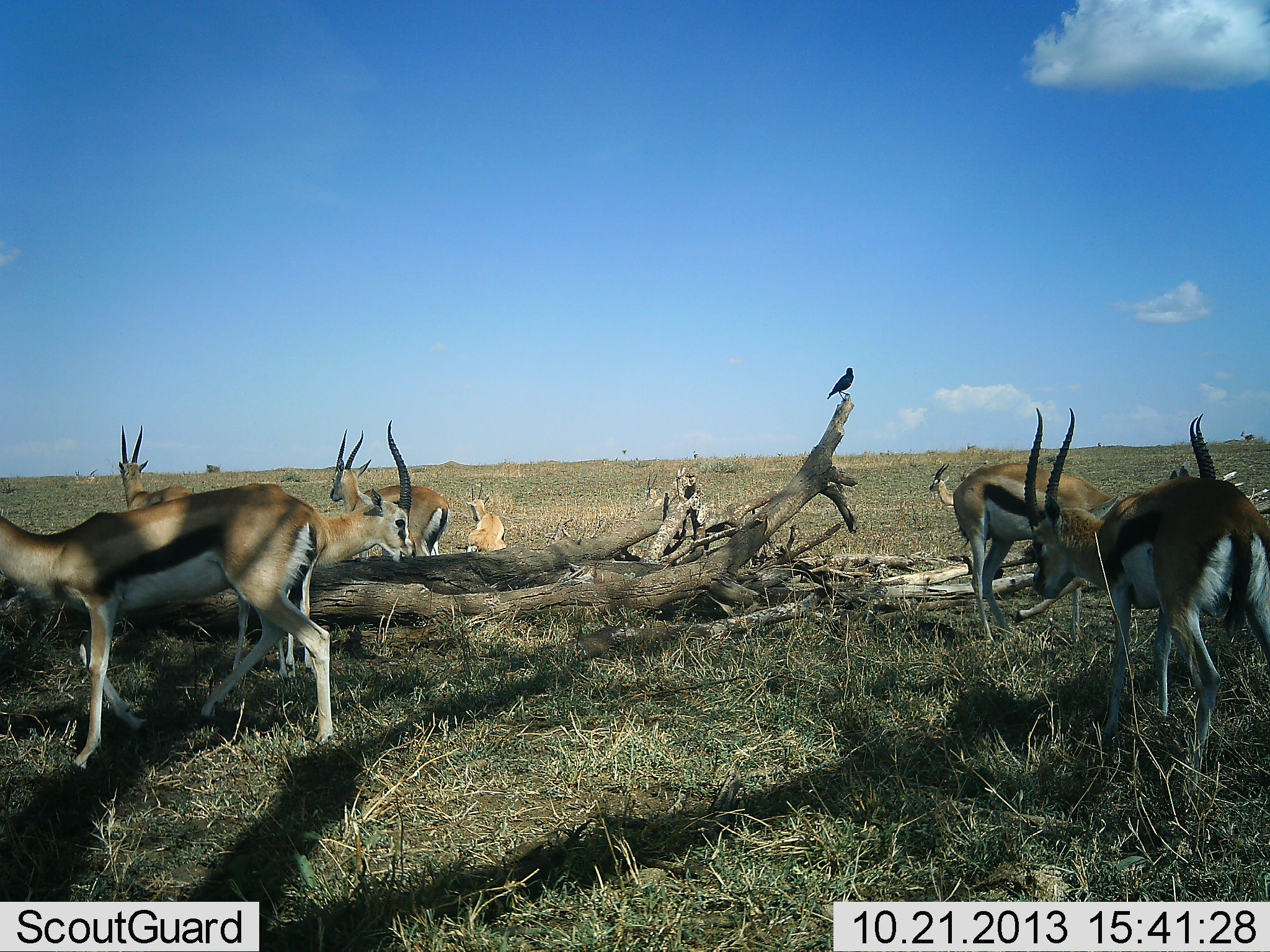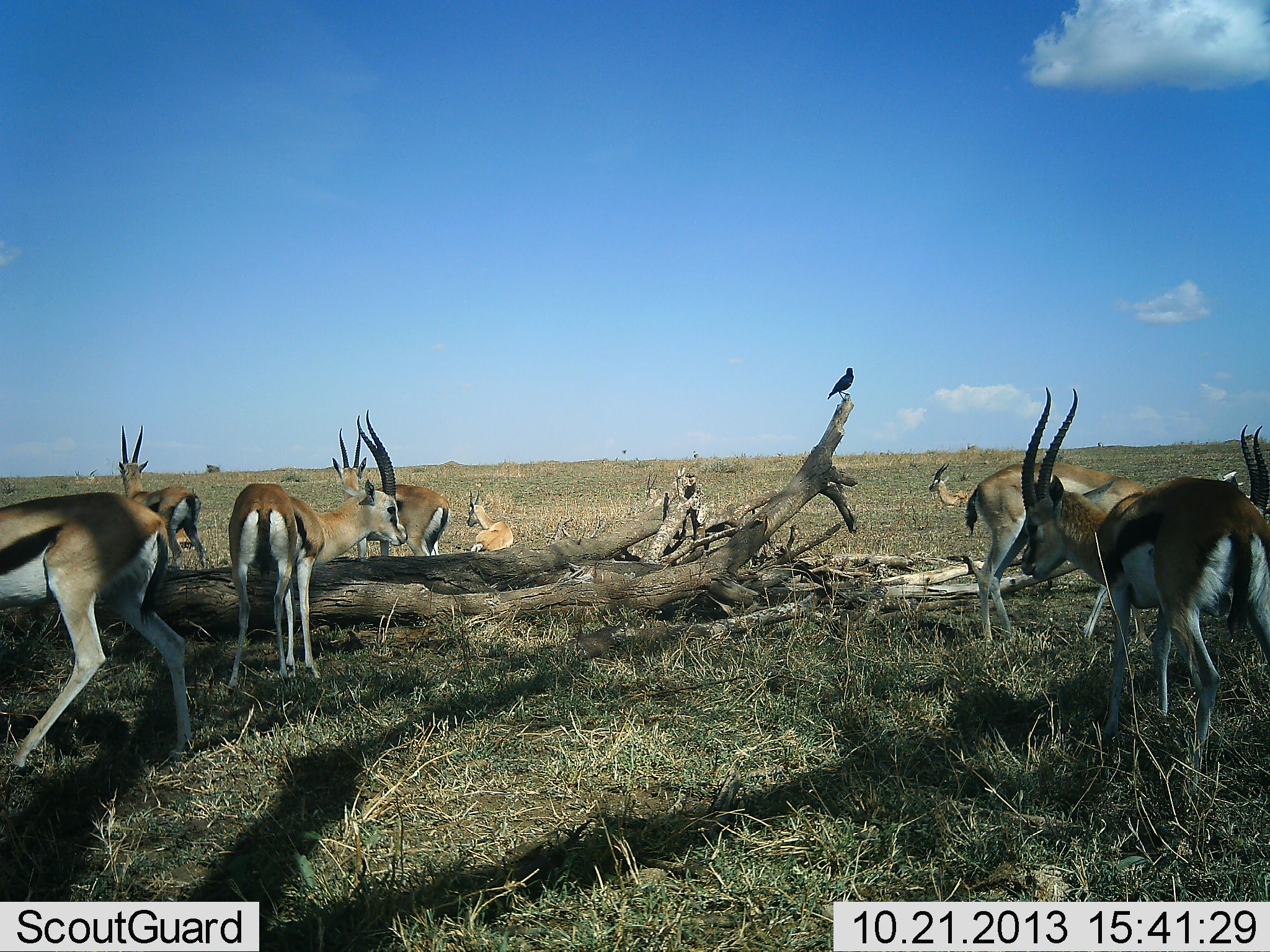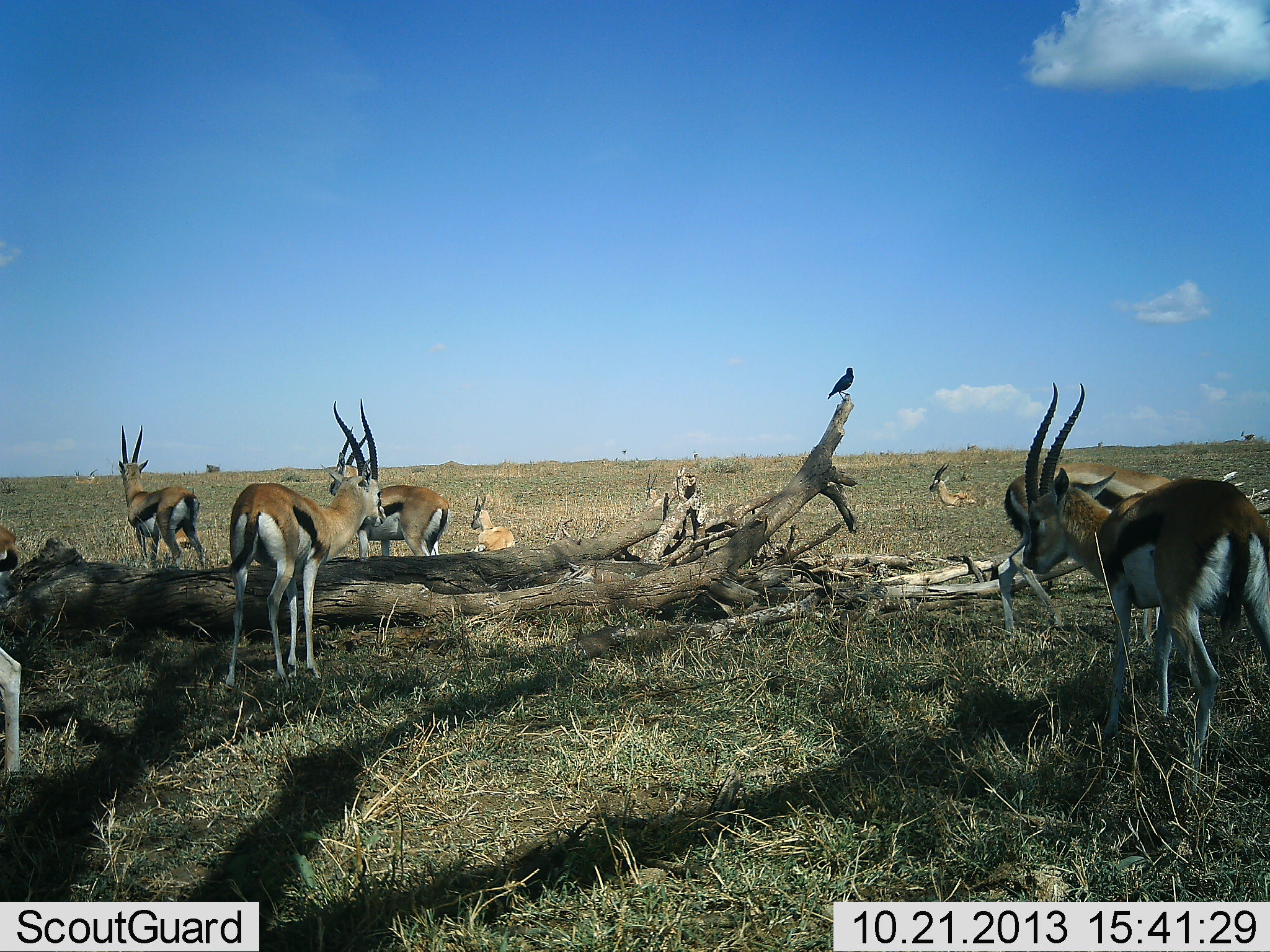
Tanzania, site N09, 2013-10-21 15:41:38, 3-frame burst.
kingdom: Animalia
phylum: Chordata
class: Mammalia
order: Artiodactyla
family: Bovidae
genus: Eudorcas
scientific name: Eudorcas thomsonii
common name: thomson's gazelle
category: gazellethomsons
Gazellethomsons (thomson's gazelle) (Eudorcas thomsonii), count 9. Behavior (volunteer vote fractions): standing 83%, resting 72%, moving 39%, interacting 0%. Young present (vote fraction): 0%. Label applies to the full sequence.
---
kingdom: Animalia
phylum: Chordata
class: Aves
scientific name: Aves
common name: bird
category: otherbird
Otherbird (bird) (Aves), count 1. Behavior (volunteer vote fractions): standing 100%, resting 0%, moving 0%, interacting 0%. Young present (vote fraction): 0%. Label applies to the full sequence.